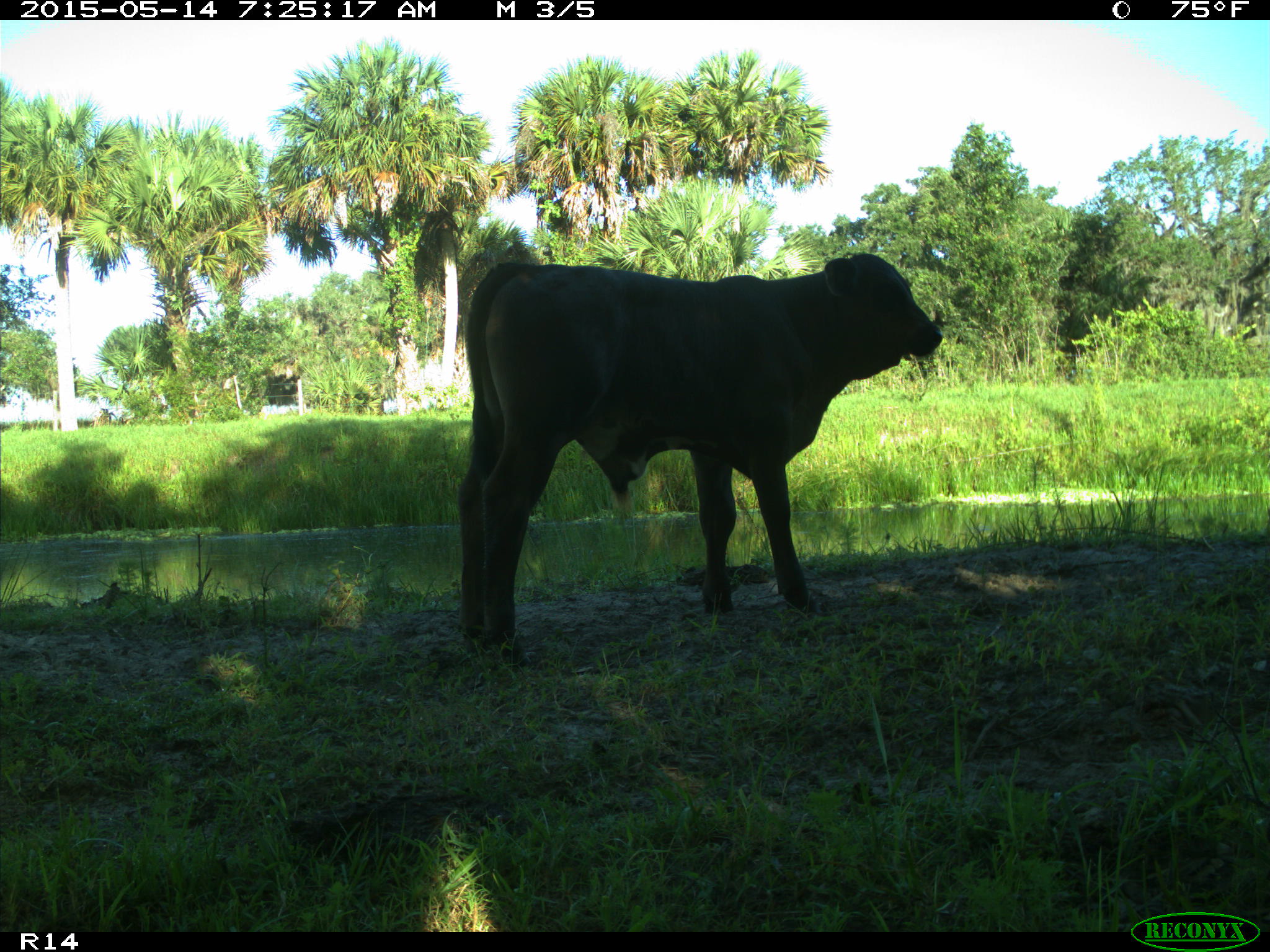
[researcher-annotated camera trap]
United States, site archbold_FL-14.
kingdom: Animalia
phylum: Chordata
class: Mammalia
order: Artiodactyla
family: Bovidae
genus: Bos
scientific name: Bos taurus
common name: domestic cow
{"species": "Bos taurus (domestic cow)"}